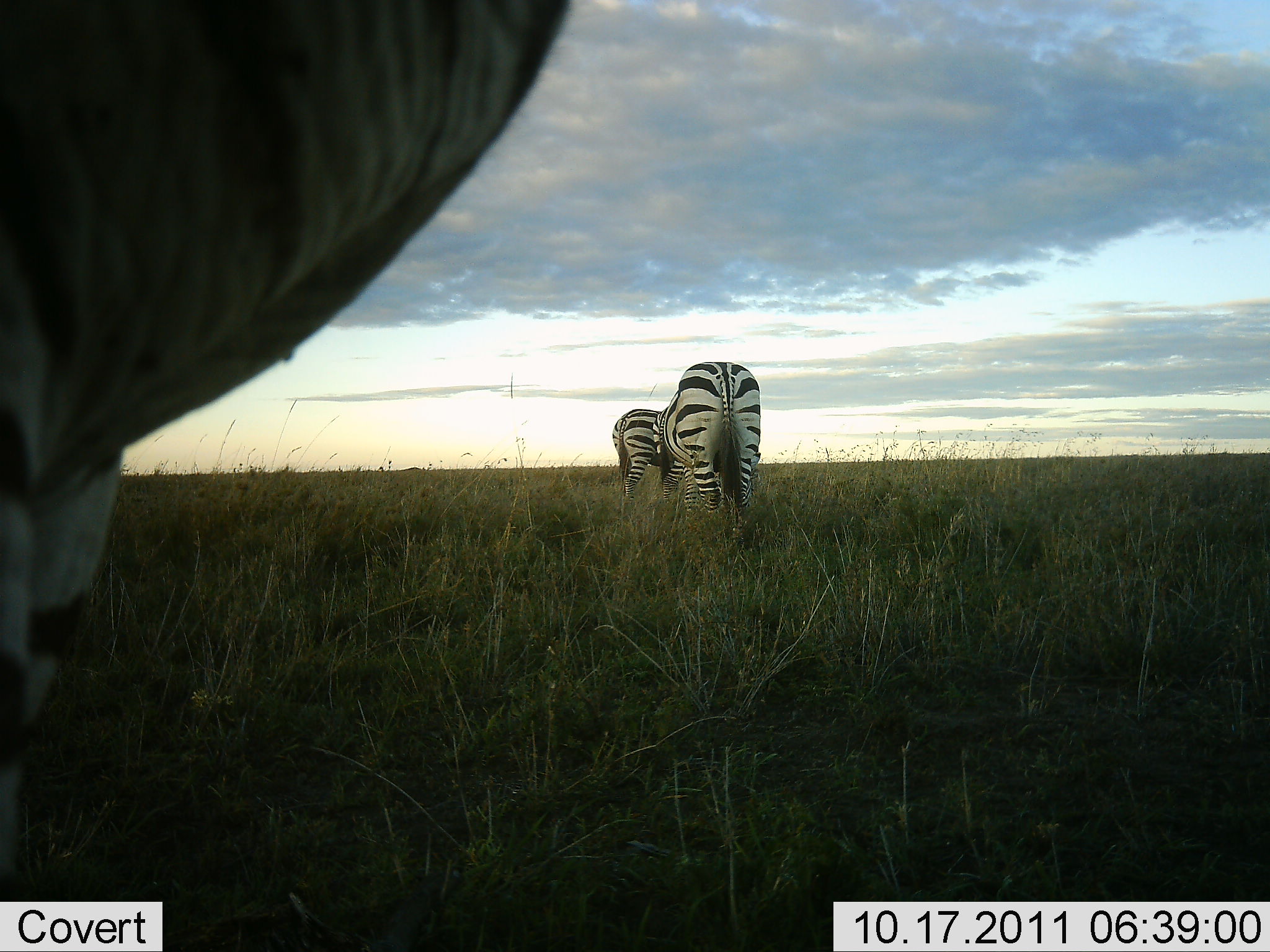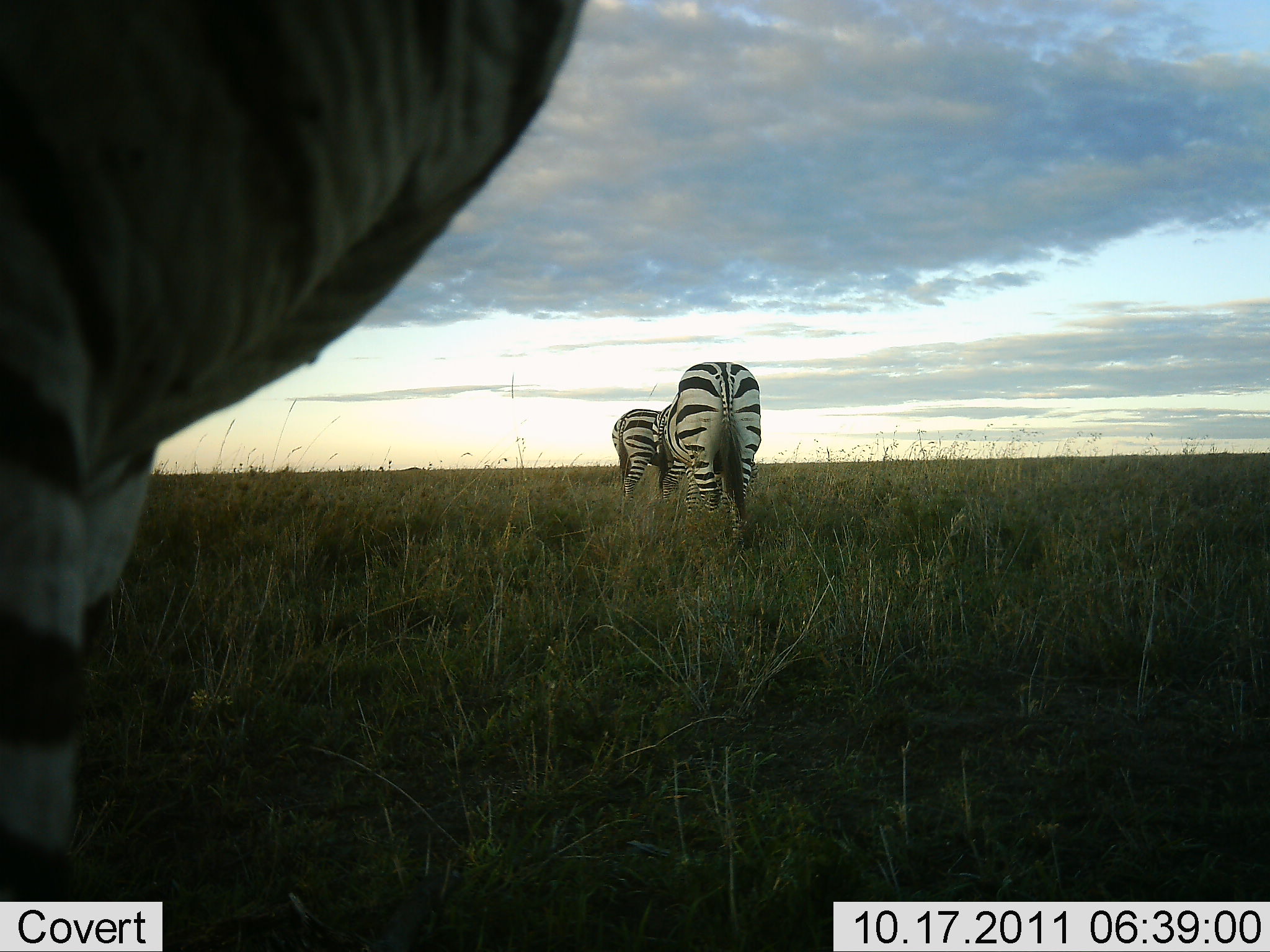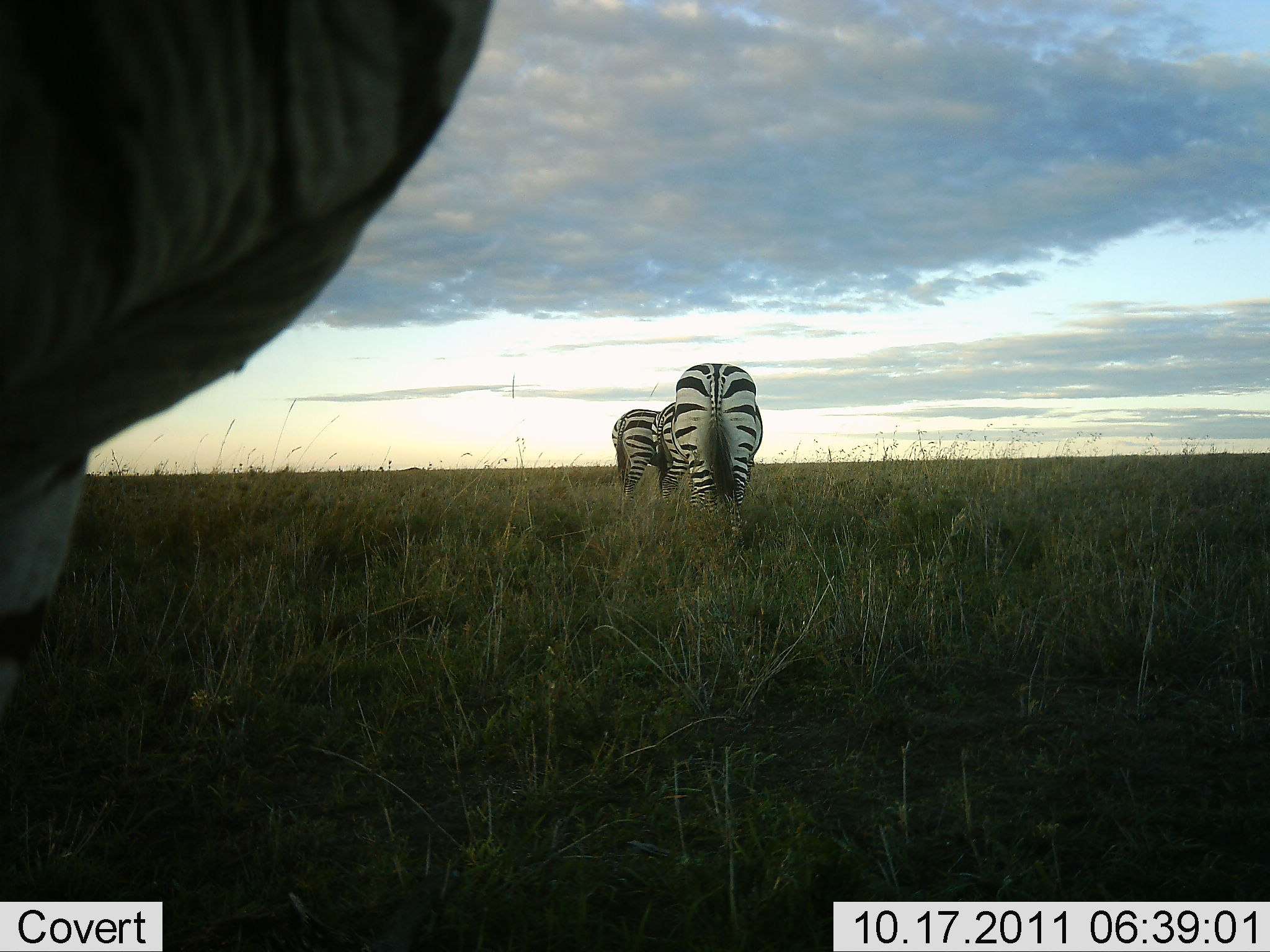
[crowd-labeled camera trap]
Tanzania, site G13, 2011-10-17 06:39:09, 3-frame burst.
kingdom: Animalia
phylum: Chordata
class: Mammalia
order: Perissodactyla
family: Equidae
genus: Equus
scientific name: Equus quagga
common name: plains zebra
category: zebra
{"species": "zebra (plains zebra) (Equus quagga)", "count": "3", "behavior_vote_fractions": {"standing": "77%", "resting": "0%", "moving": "15%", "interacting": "0%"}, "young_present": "0%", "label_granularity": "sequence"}